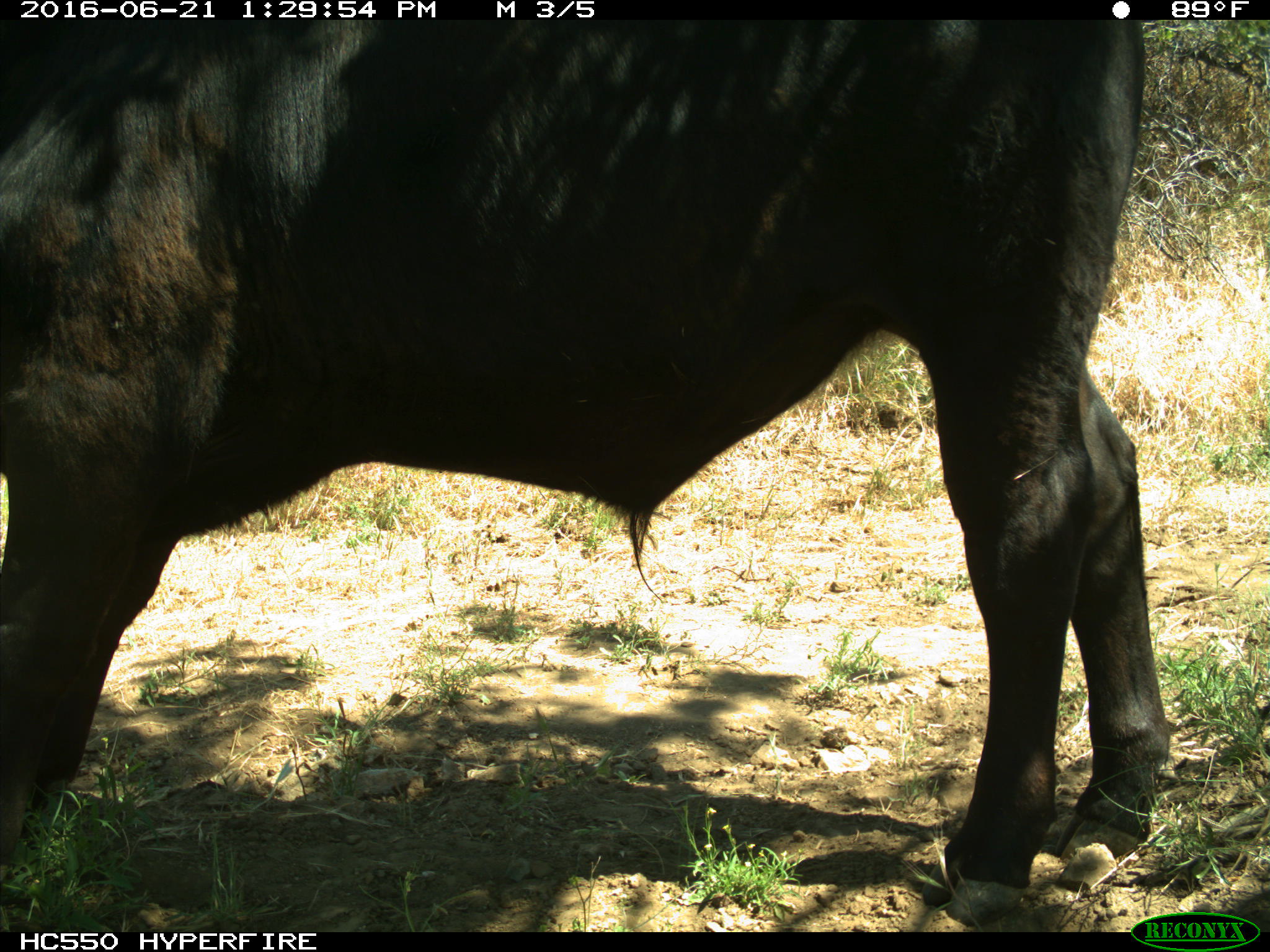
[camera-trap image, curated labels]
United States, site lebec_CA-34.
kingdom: Animalia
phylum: Chordata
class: Mammalia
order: Artiodactyla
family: Bovidae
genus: Bos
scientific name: Bos taurus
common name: domestic cow